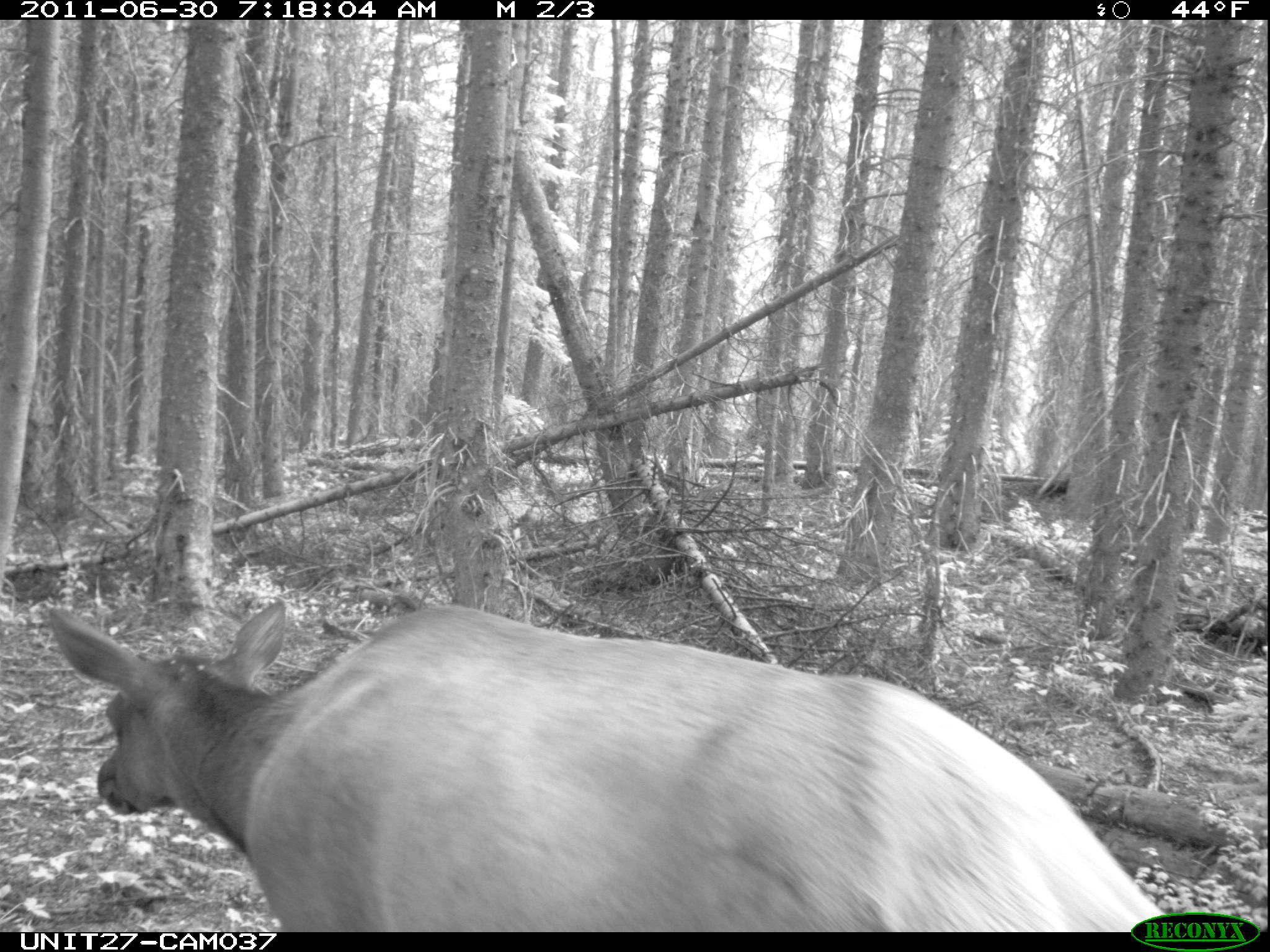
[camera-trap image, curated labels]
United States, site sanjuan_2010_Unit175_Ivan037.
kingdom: Animalia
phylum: Chordata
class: Mammalia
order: Artiodactyla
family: Cervidae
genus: Cervus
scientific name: Cervus elaphus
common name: red deer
Cervus elaphus (red deer).